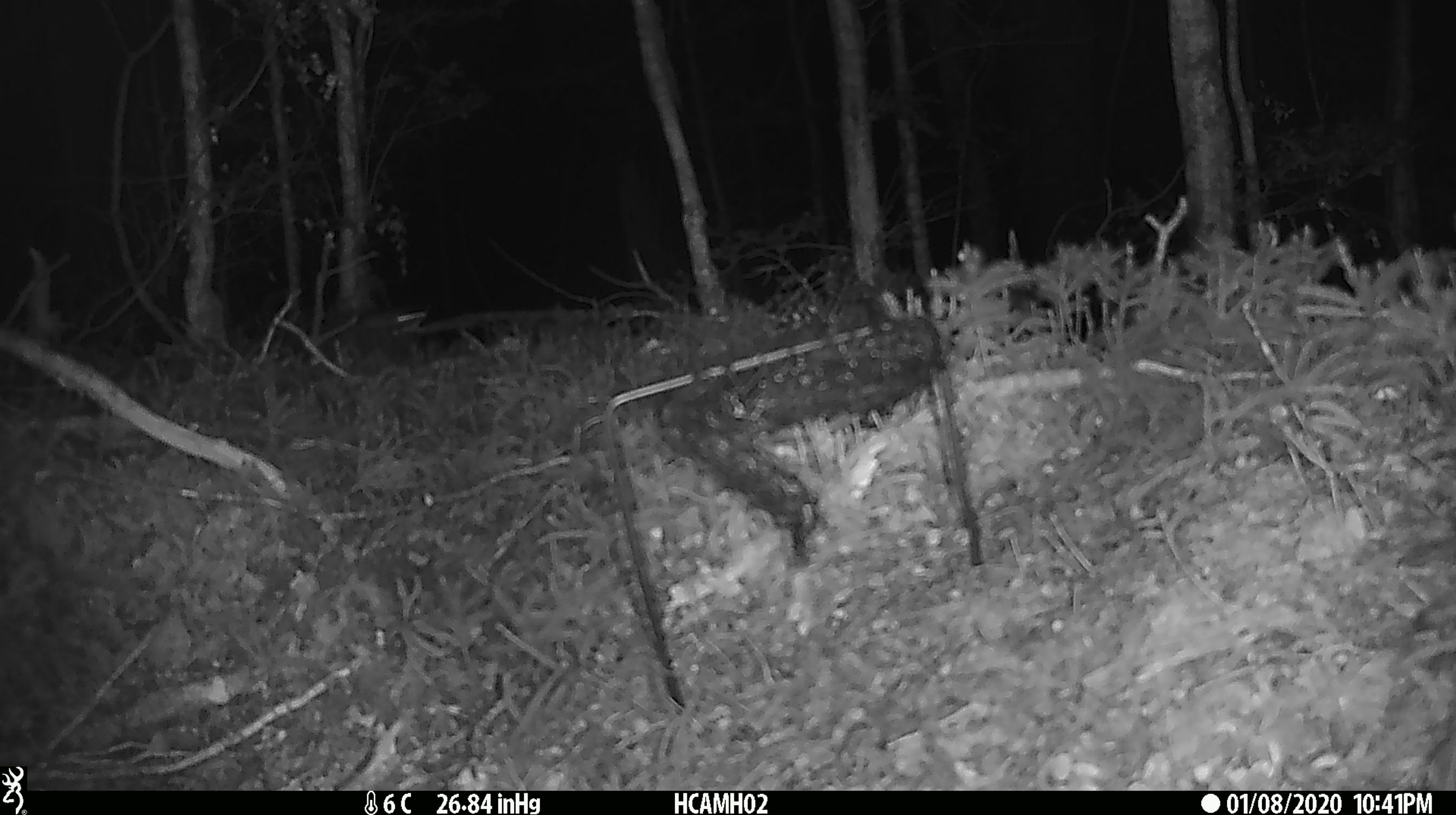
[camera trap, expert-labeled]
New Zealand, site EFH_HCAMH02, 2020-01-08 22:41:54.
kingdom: Animalia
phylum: Chordata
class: Mammalia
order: Rodentia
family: Muridae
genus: Mus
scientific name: Mus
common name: mouse